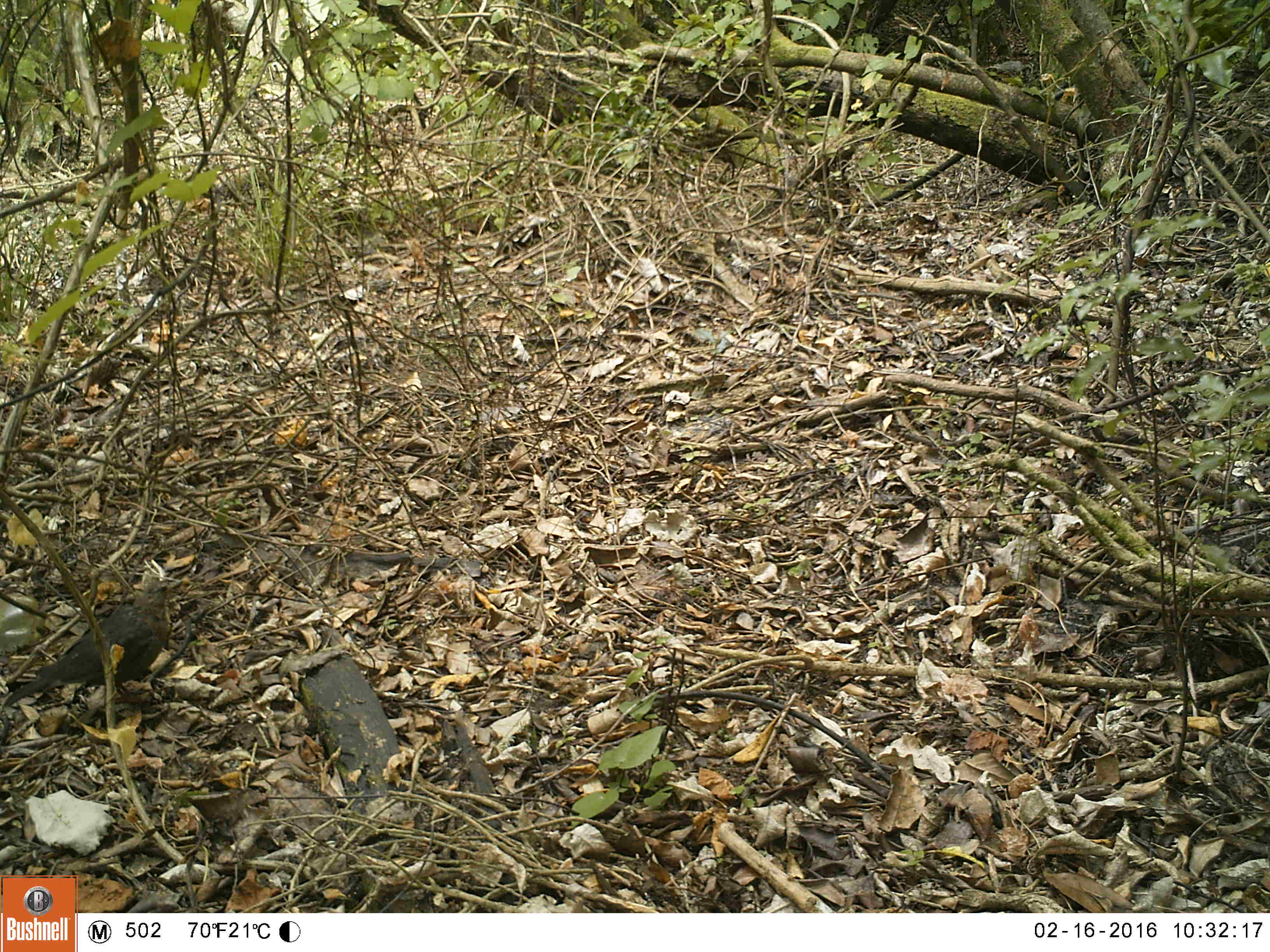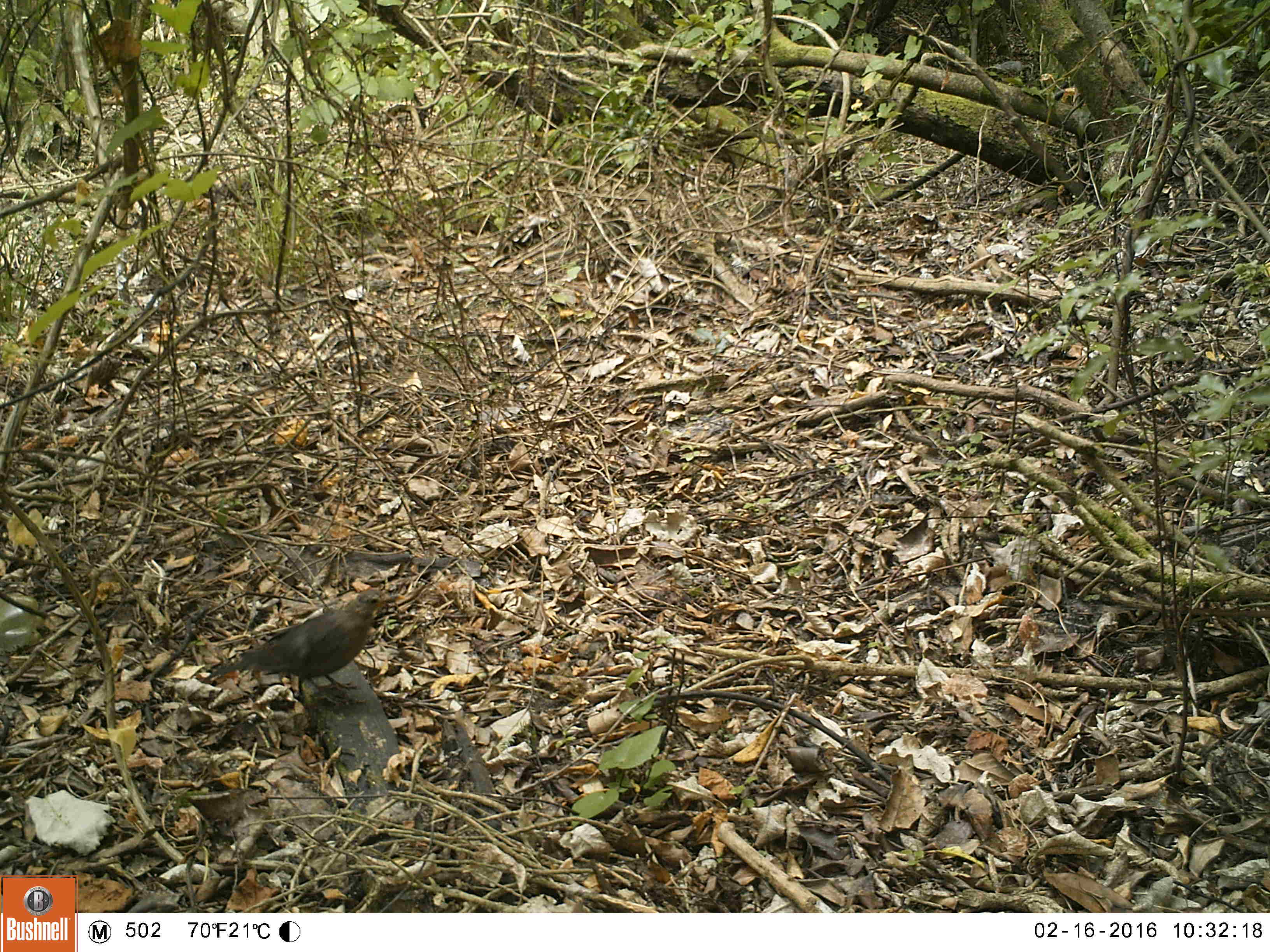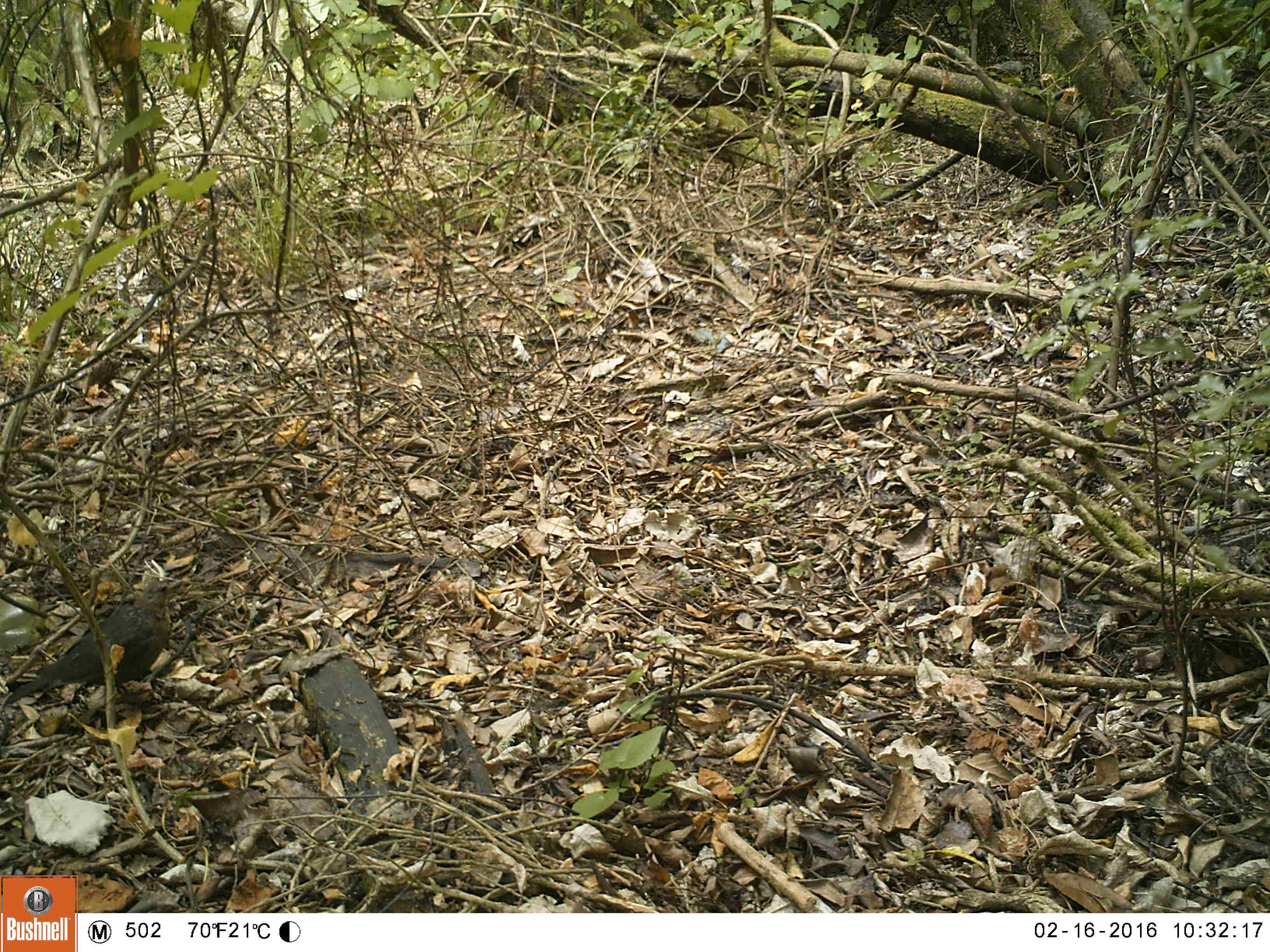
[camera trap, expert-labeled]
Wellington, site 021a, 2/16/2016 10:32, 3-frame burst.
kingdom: Animalia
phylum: Chordata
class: Aves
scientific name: Aves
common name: bird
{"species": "bird (Aves)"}